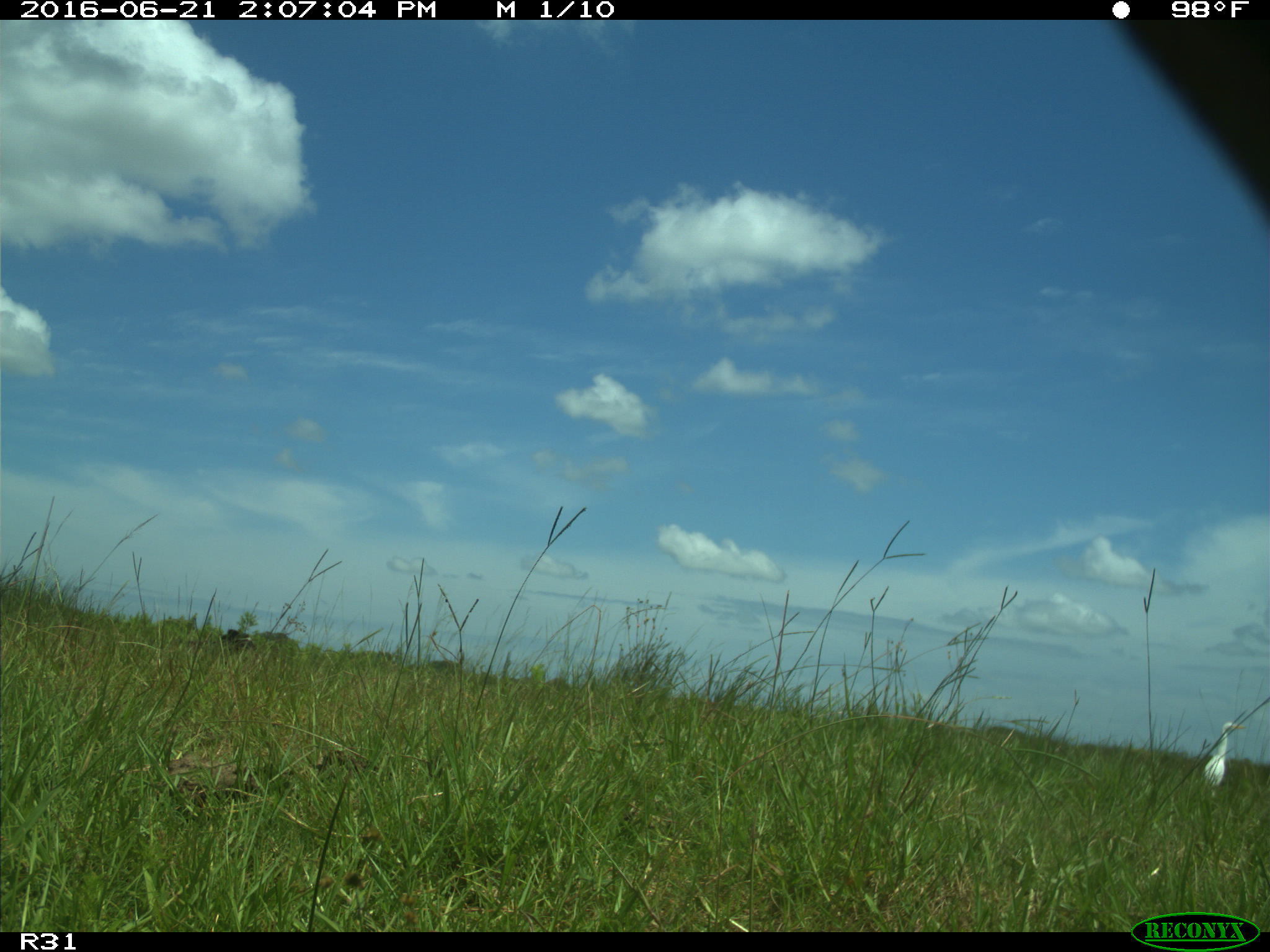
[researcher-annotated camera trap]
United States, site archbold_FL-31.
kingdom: Animalia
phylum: Chordata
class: Mammalia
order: Artiodactyla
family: Bovidae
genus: Bos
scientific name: Bos taurus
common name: domestic cow